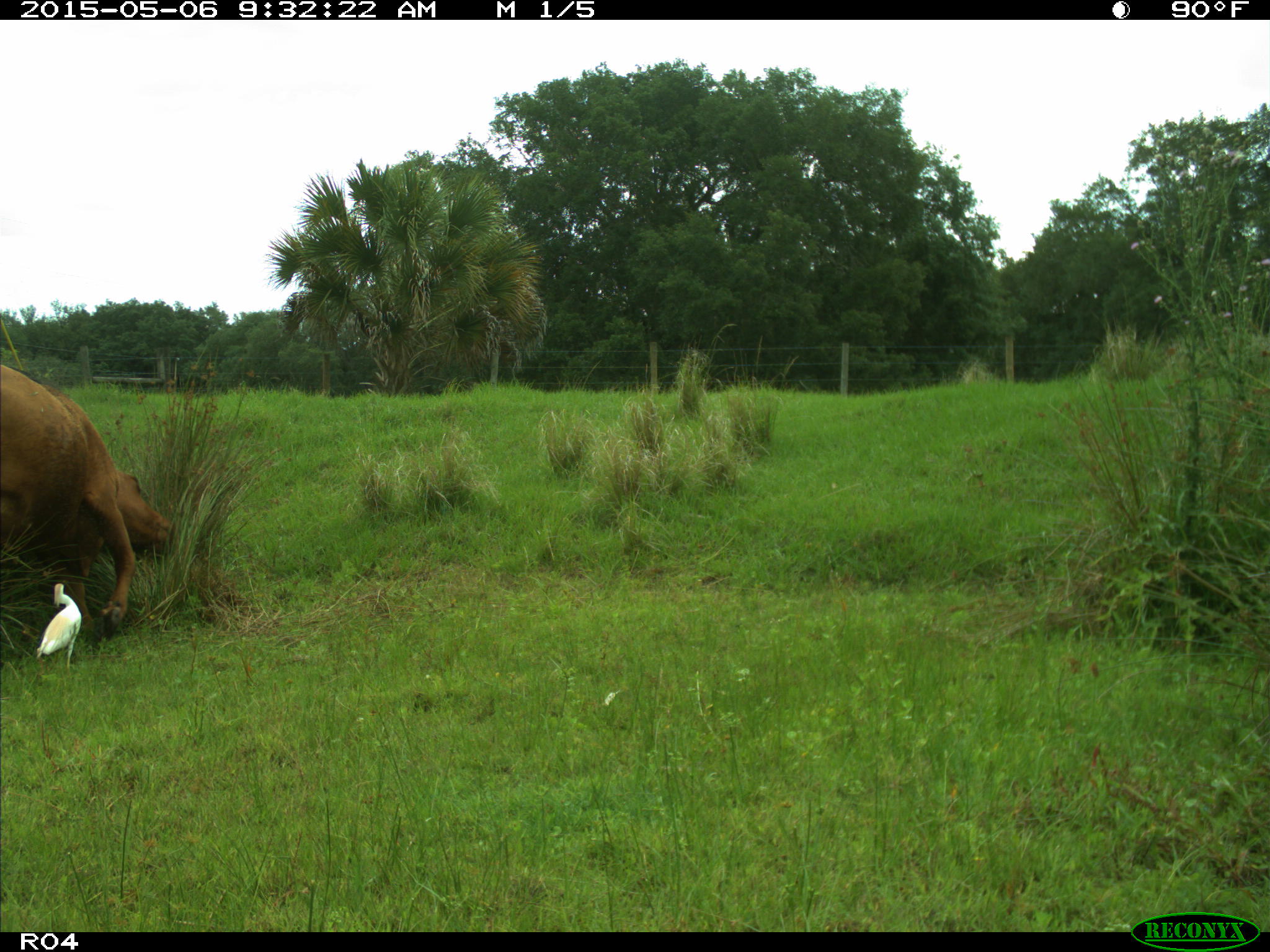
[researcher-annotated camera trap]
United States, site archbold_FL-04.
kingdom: Animalia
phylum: Chordata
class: Mammalia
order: Artiodactyla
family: Bovidae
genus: Bos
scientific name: Bos taurus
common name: domestic cow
Bos taurus (domestic cow).